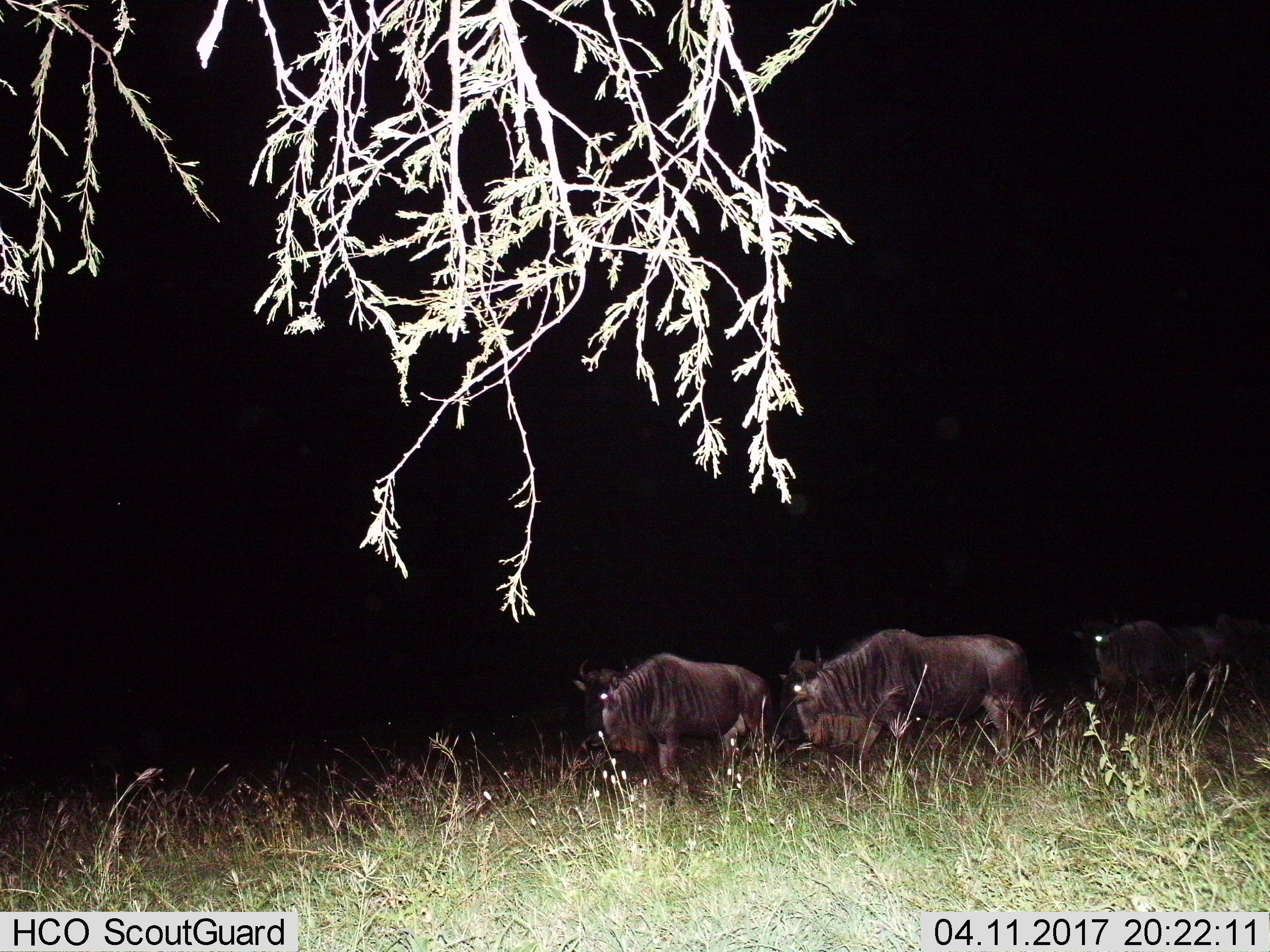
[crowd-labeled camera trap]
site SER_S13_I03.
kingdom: Animalia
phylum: Chordata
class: Mammalia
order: Artiodactyla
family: Bovidae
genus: Connochaetes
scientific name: Connochaetes taurinus taurinus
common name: blue wildebeest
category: wildebeestblue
Wildebeestblue (blue wildebeest) (Connochaetes taurinus taurinus), count 3. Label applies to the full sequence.